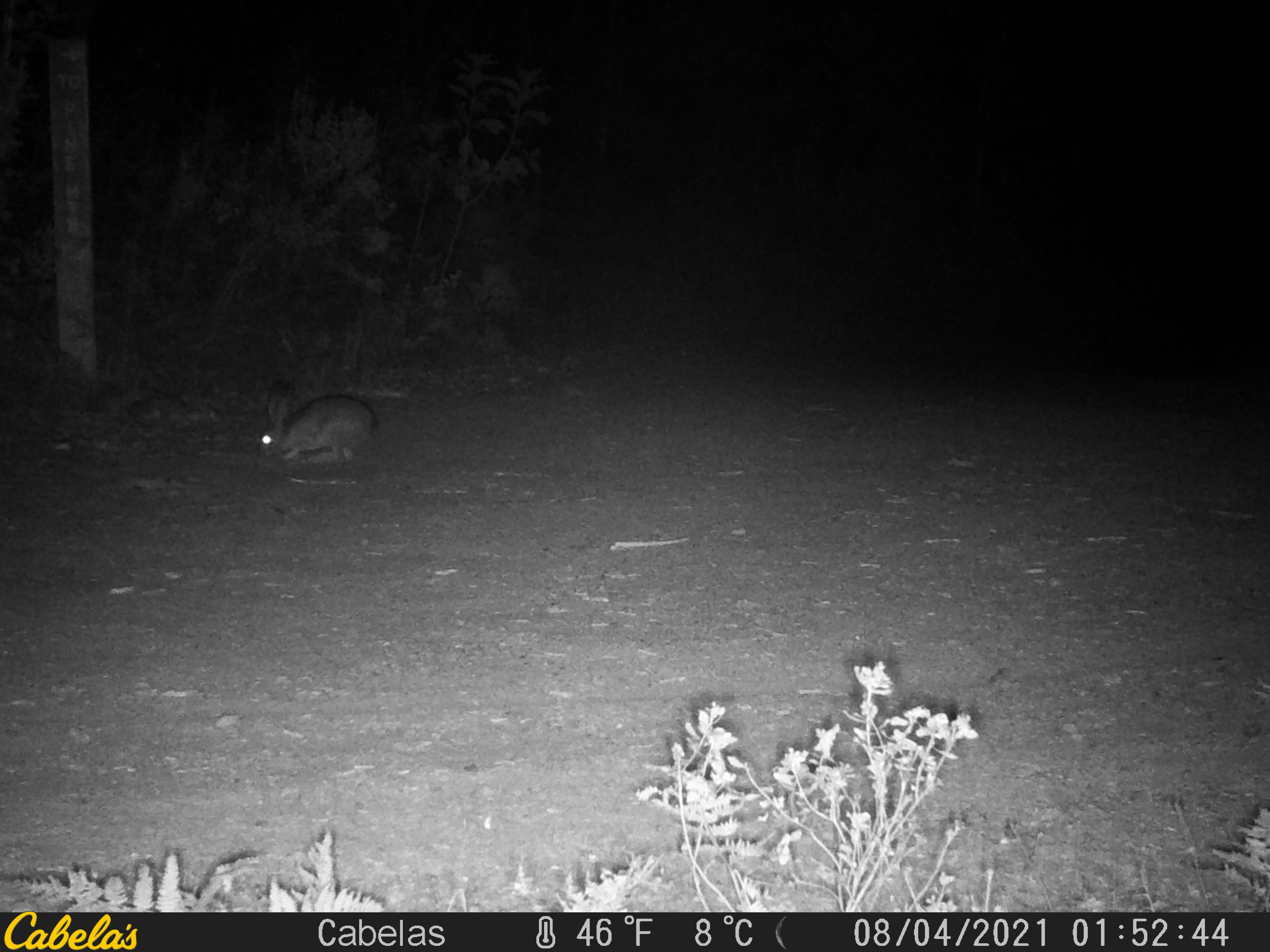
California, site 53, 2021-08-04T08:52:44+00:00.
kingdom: Animalia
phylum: Chordata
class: Mammalia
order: Lagomorpha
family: Leporidae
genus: Lepus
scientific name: Lepus californicus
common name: black-tailed jackrabbit